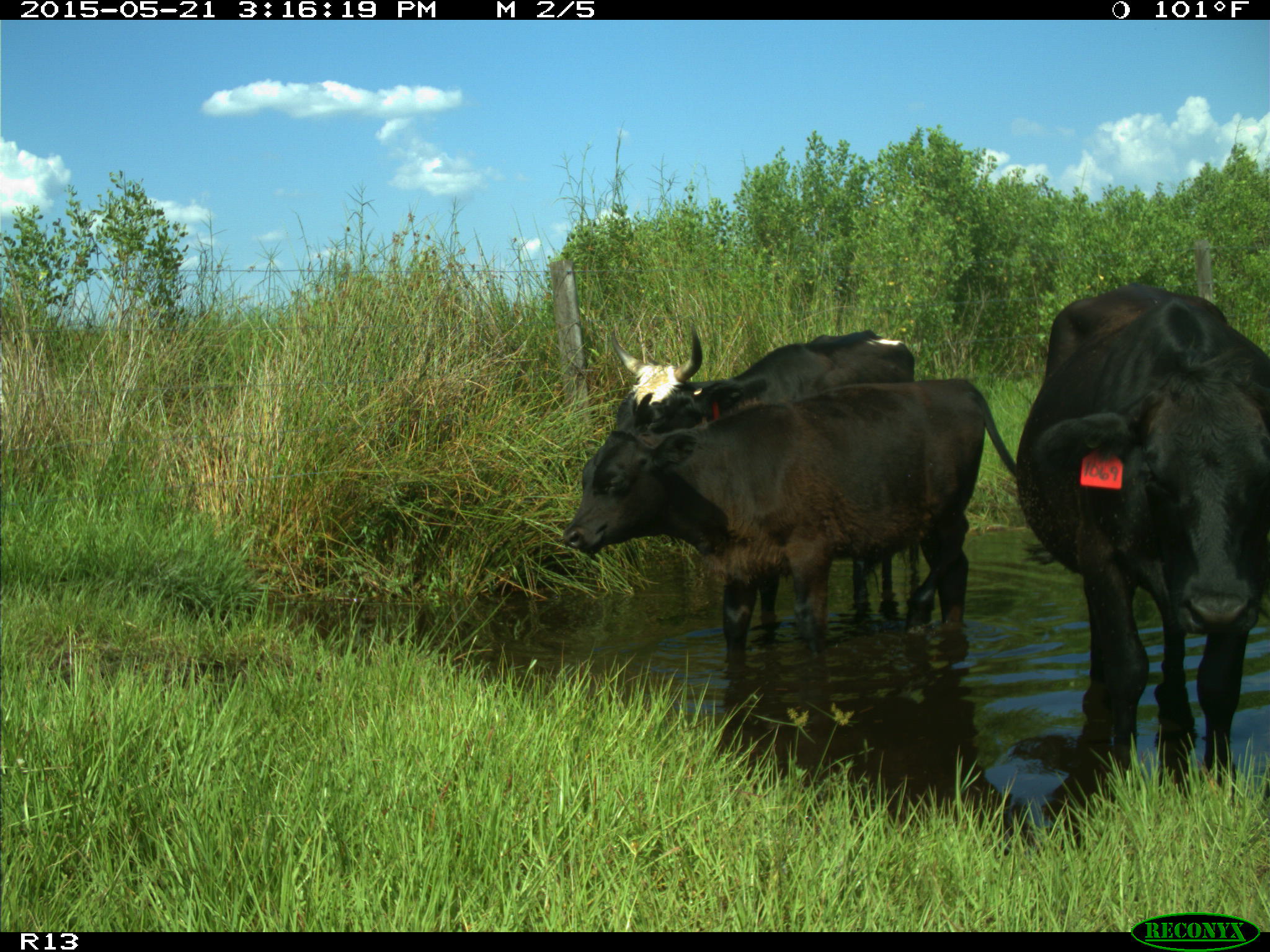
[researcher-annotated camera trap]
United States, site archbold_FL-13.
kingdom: Animalia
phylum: Chordata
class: Mammalia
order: Artiodactyla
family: Bovidae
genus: Bos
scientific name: Bos taurus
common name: domestic cow